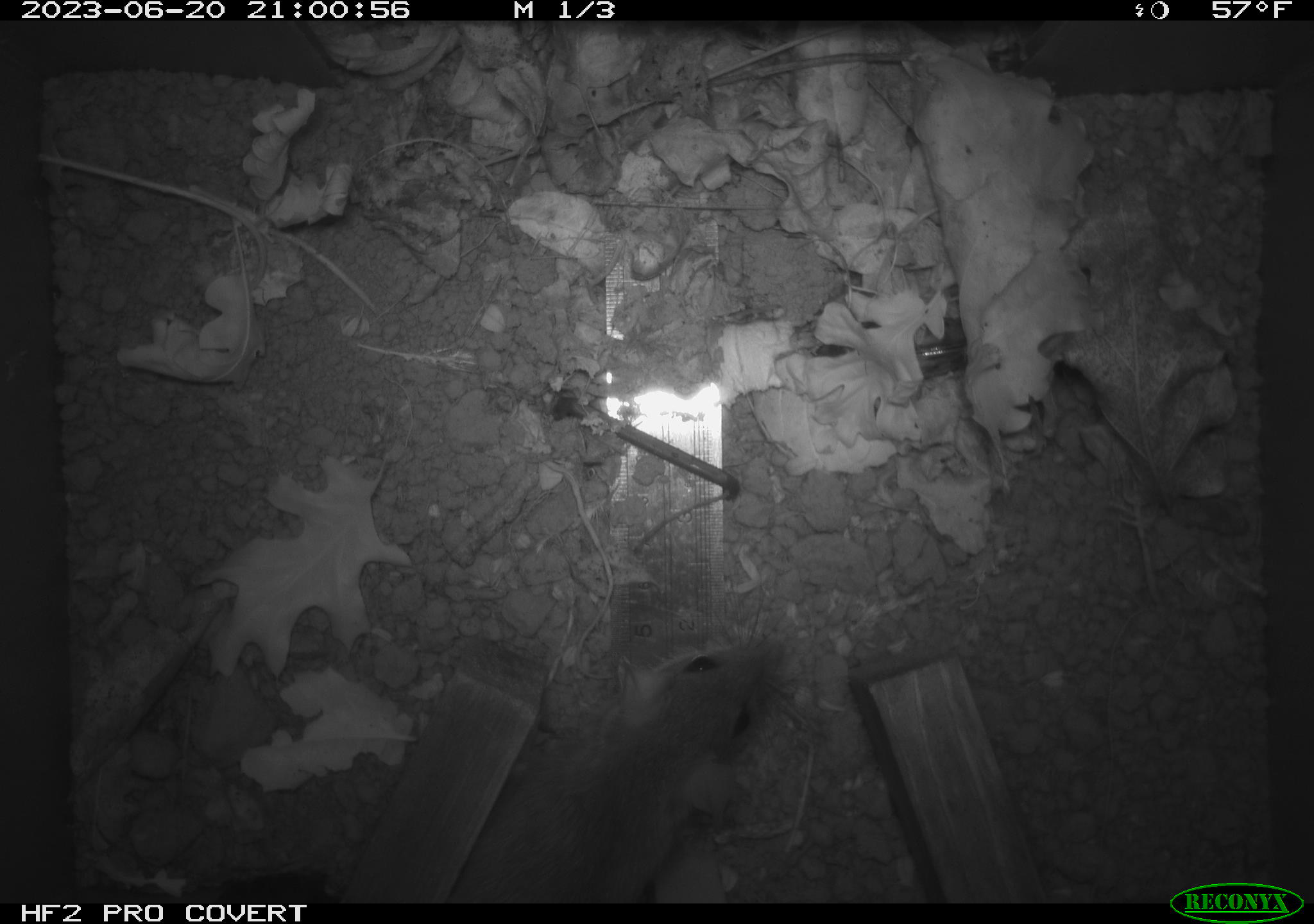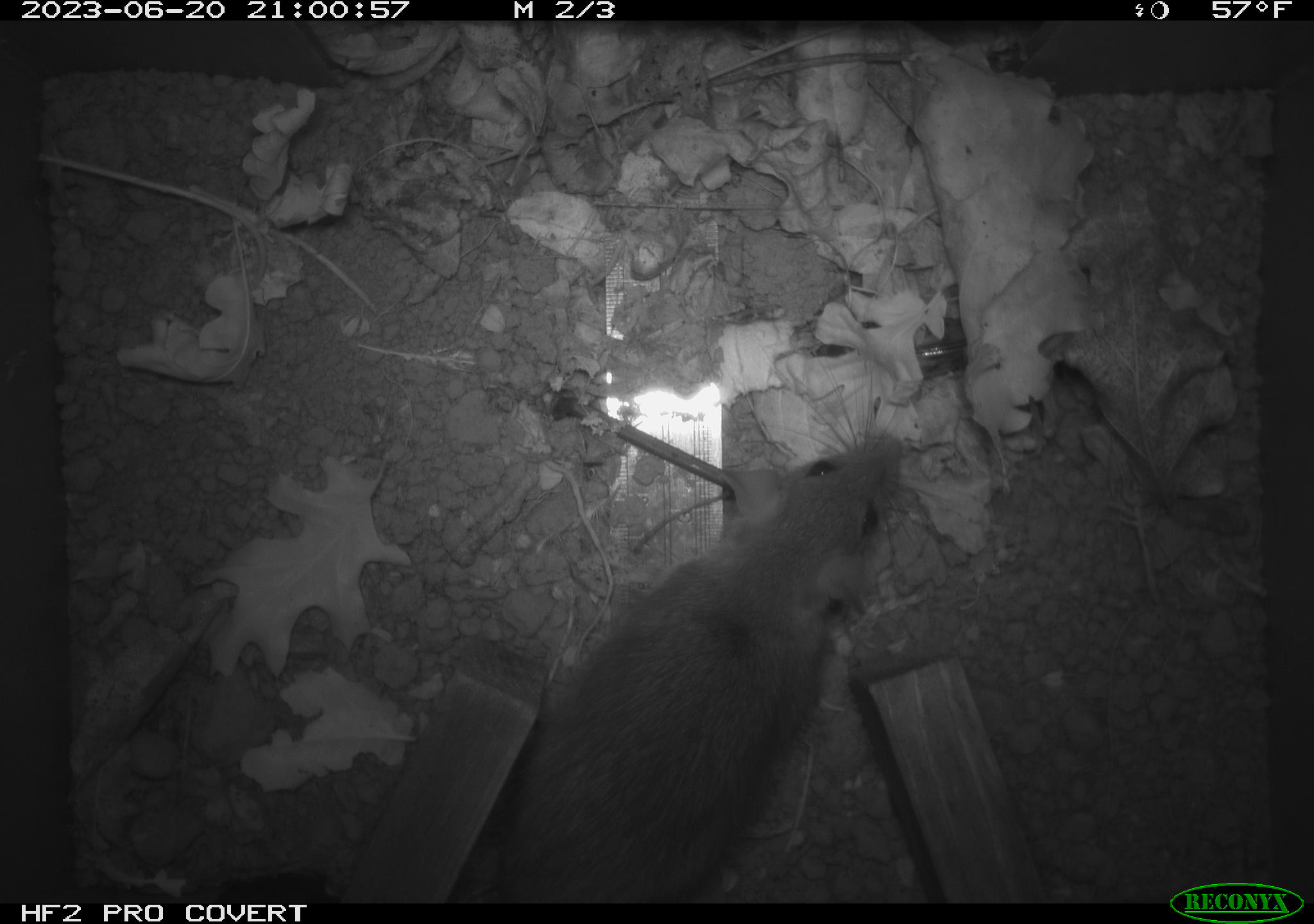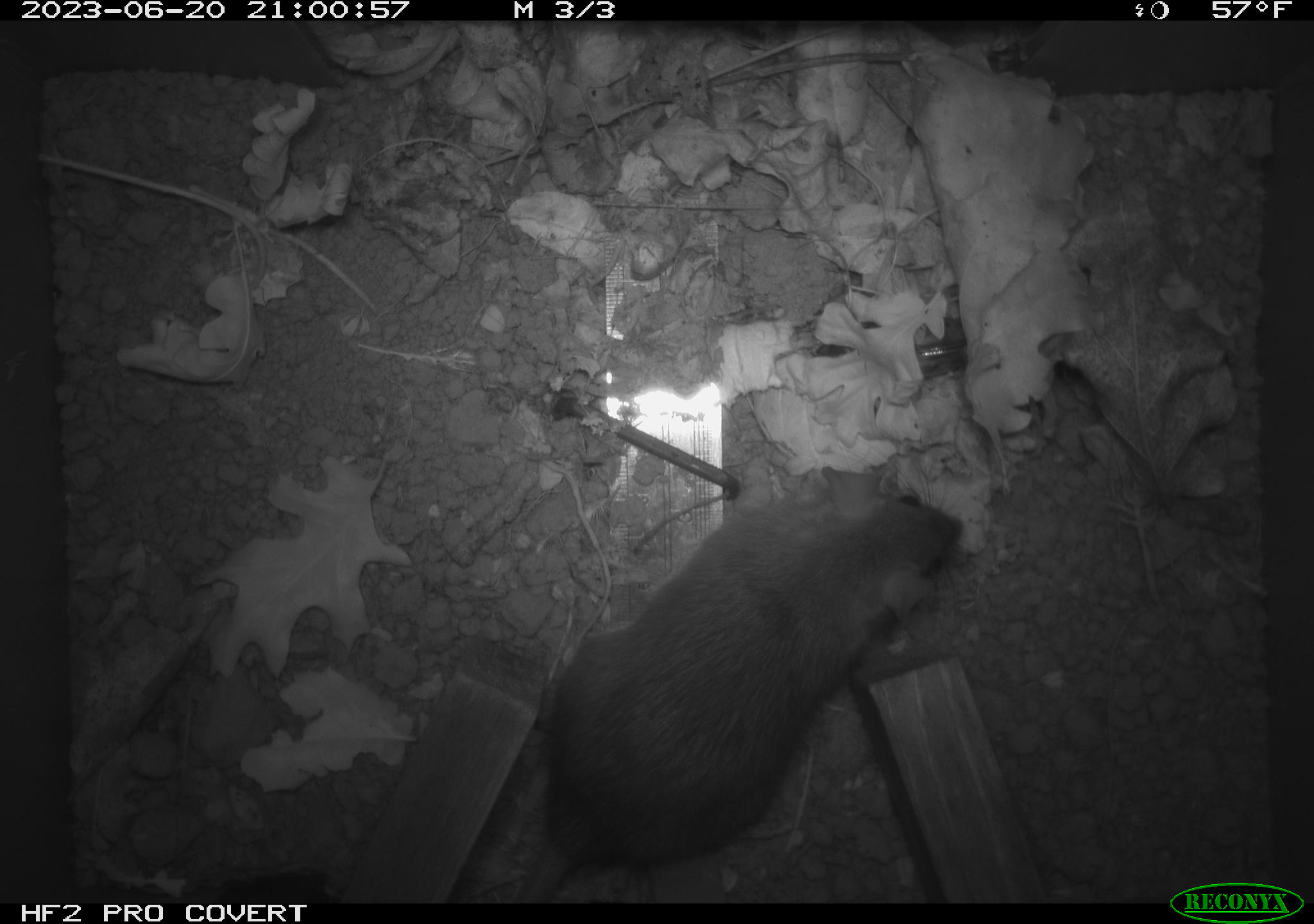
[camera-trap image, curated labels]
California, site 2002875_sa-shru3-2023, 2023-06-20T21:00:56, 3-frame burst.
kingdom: Animalia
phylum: Chordata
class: Mammalia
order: Rodentia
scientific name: Rodentia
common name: mouse species